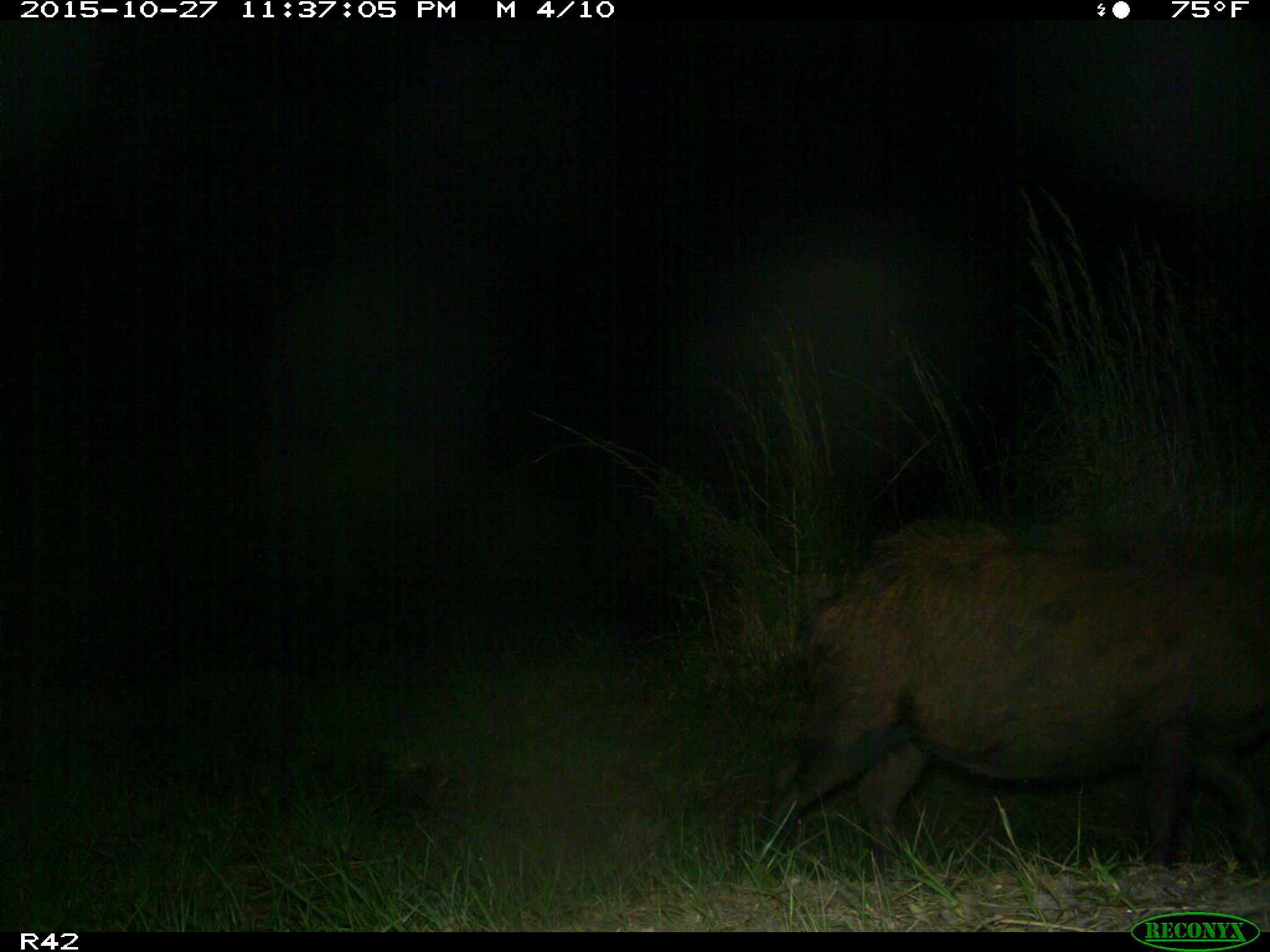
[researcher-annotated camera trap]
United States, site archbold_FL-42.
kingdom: Animalia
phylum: Chordata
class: Mammalia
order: Artiodactyla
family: Suidae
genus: Sus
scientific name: Sus scrofa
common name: wild boar